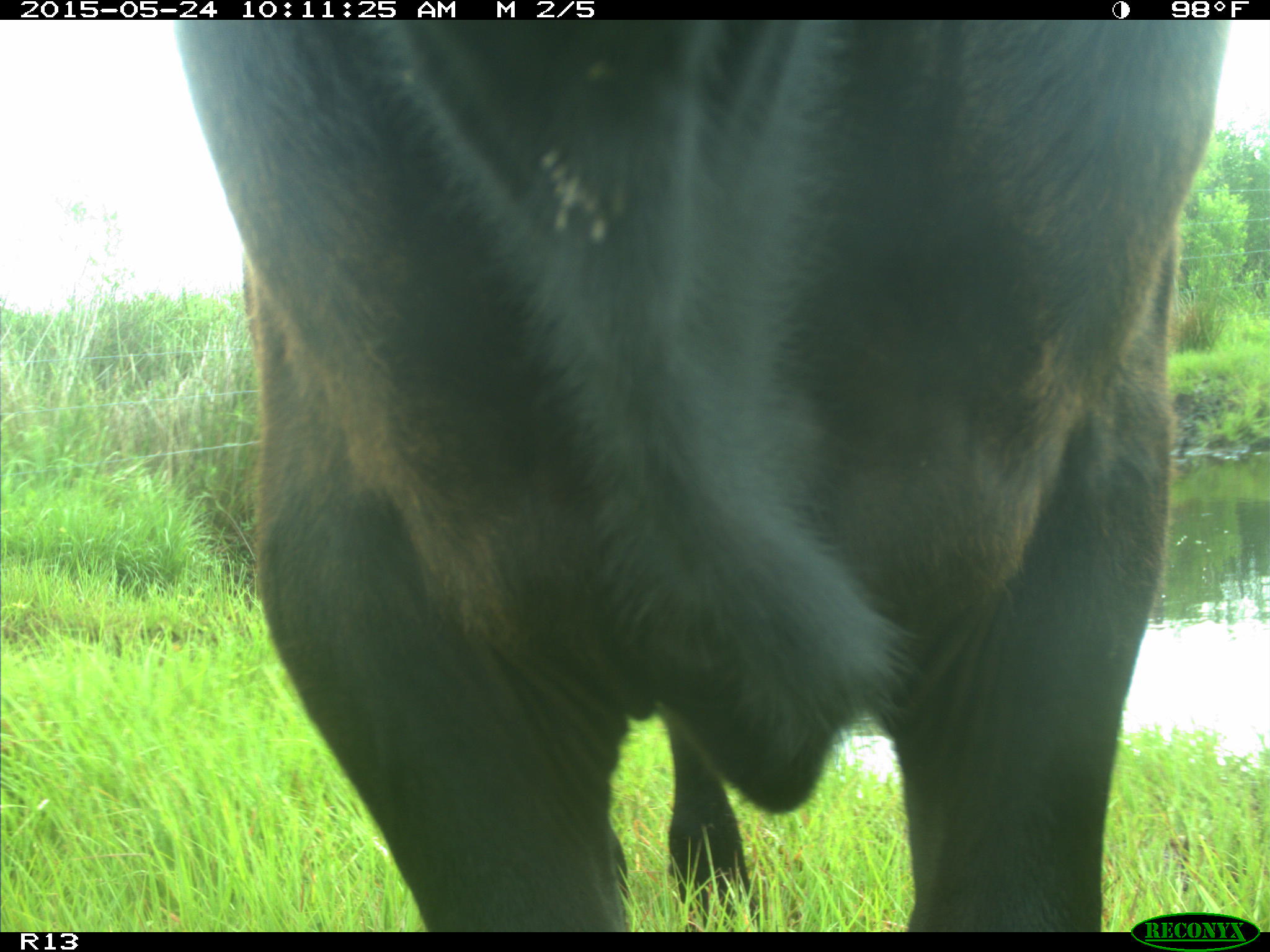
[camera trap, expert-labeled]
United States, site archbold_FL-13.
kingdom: Animalia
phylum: Chordata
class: Mammalia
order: Artiodactyla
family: Bovidae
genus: Bos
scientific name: Bos taurus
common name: domestic cow